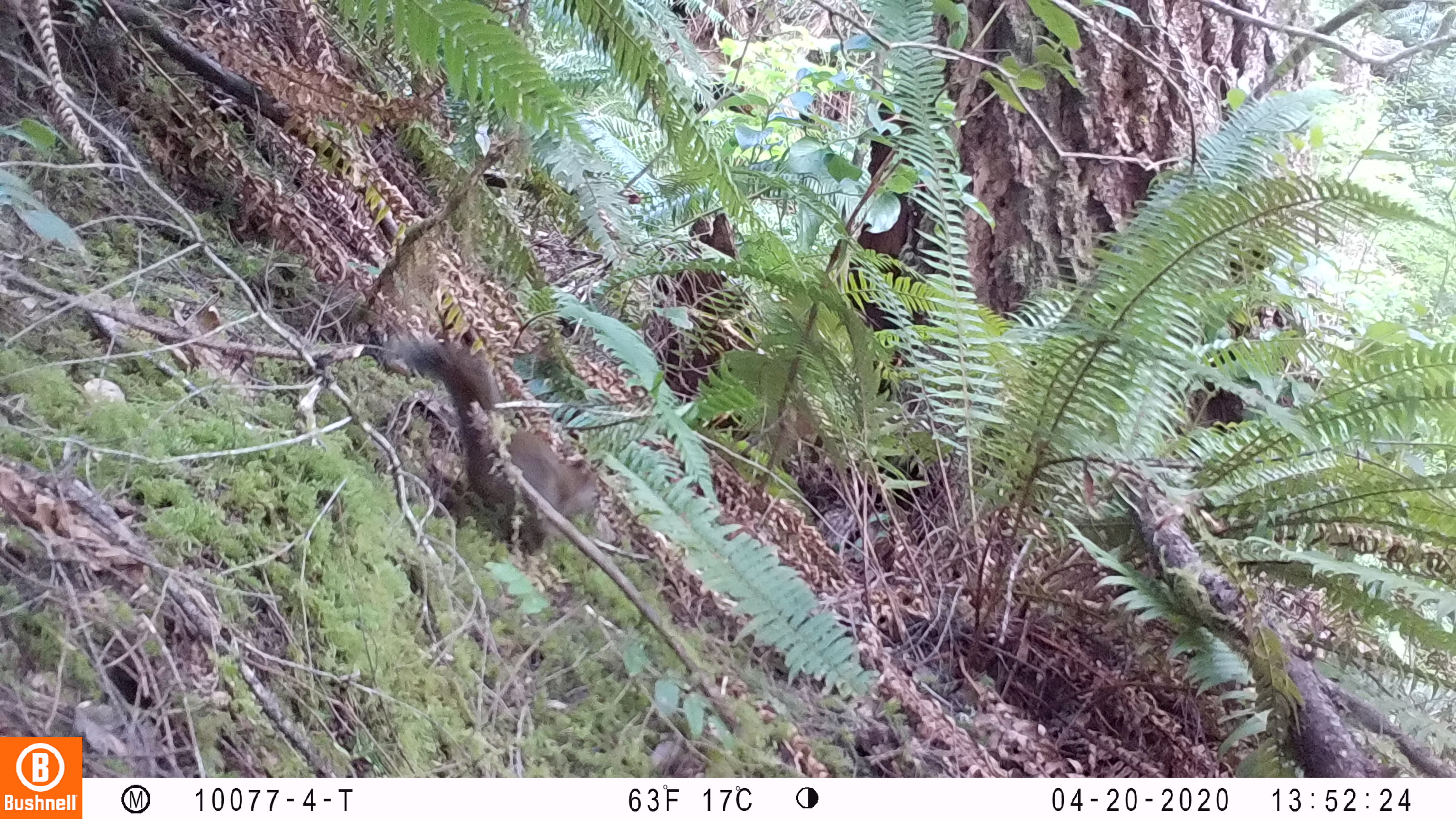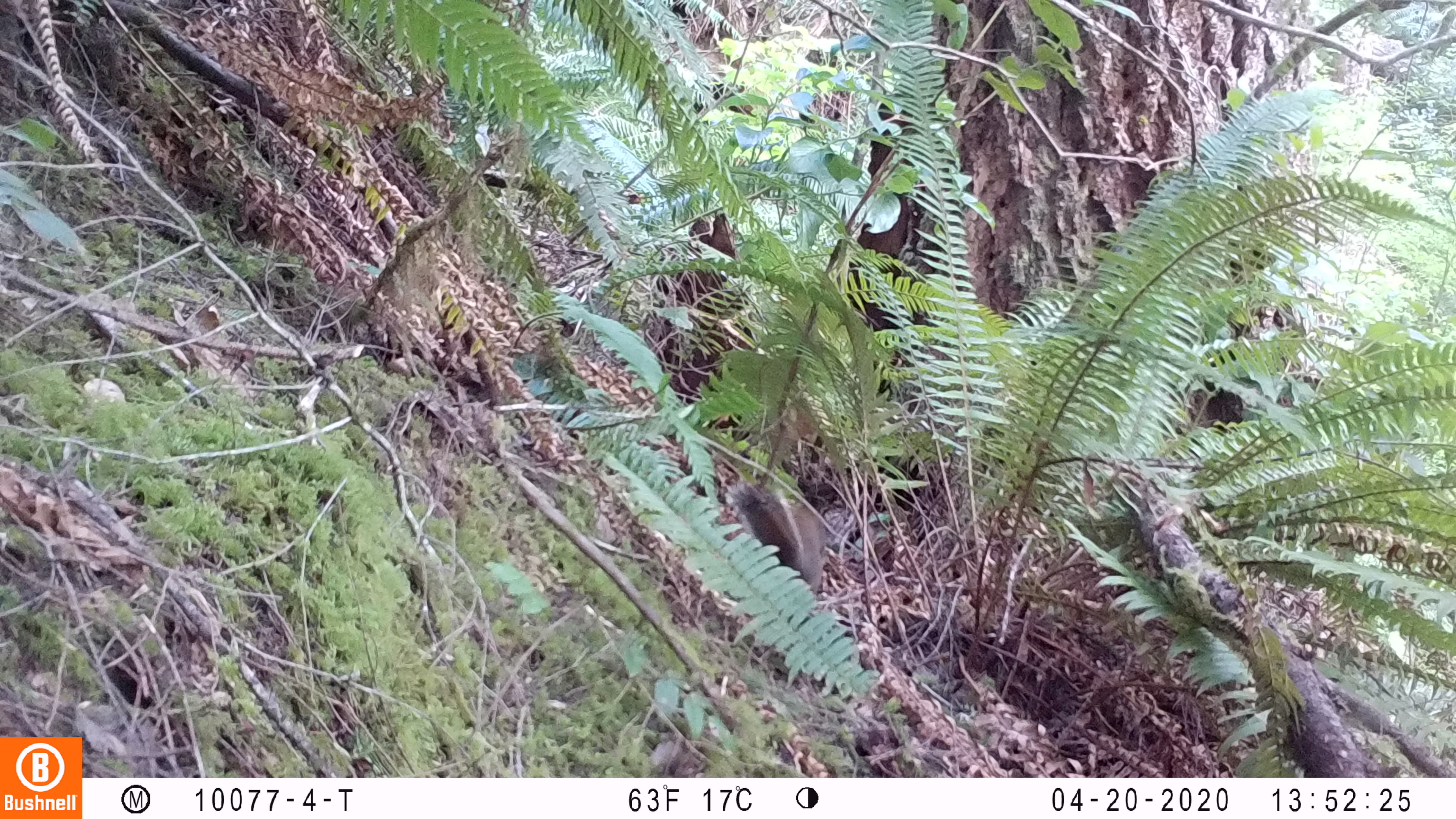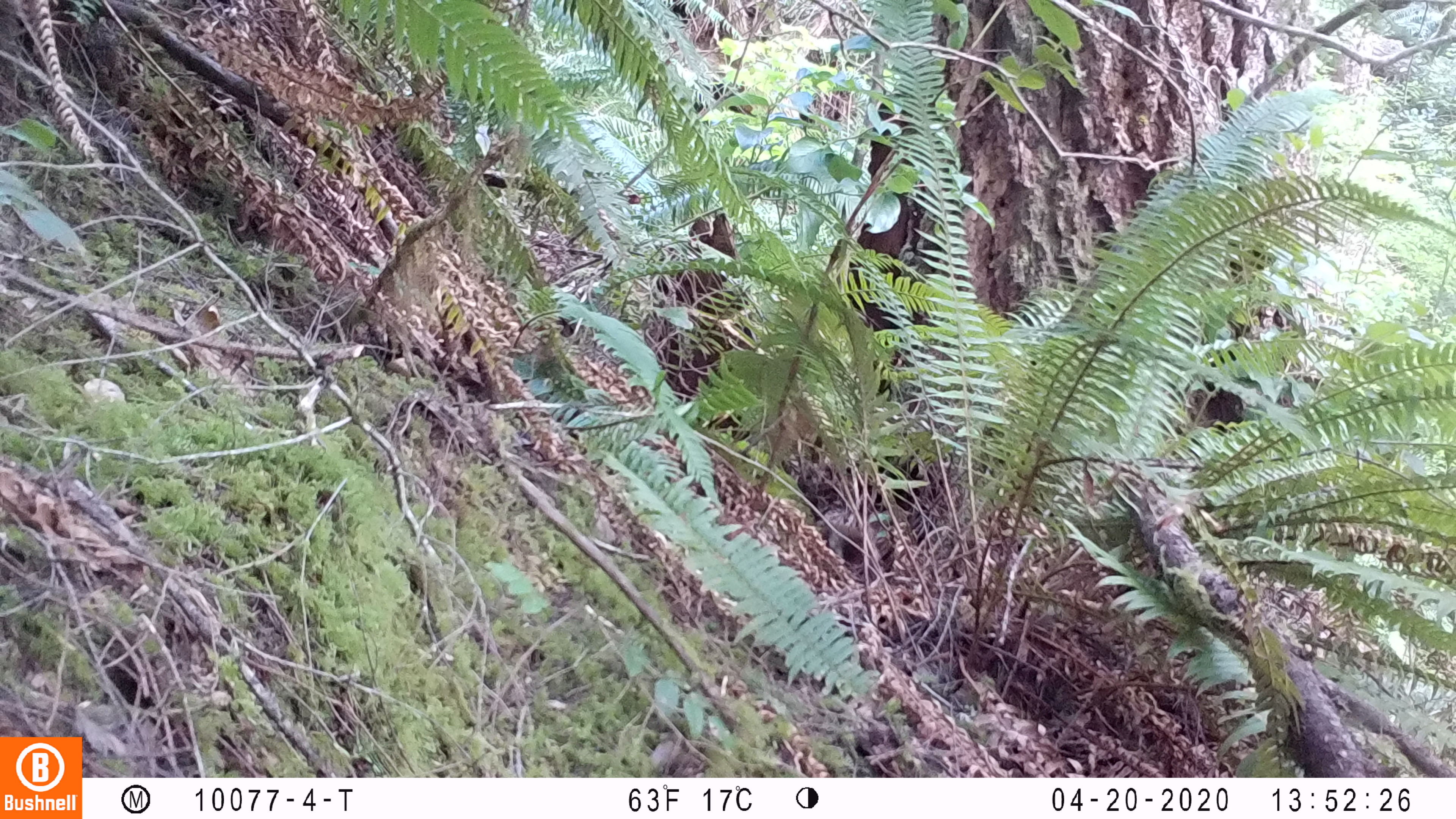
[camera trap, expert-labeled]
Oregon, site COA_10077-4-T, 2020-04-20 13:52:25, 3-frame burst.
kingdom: Animalia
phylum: Chordata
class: Mammalia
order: Rodentia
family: Sciuridae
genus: Tamiasciurus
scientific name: Tamiasciurus douglasii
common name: douglas squirrel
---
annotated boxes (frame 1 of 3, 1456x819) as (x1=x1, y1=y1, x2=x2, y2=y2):
douglas squirrel: (x1=401, y1=344, x2=607, y2=559)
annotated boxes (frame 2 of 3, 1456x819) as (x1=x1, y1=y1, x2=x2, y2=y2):
douglas squirrel: (x1=730, y1=482, x2=830, y2=603)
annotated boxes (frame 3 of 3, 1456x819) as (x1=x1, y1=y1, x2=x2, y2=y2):
douglas squirrel: (x1=819, y1=510, x2=906, y2=589)